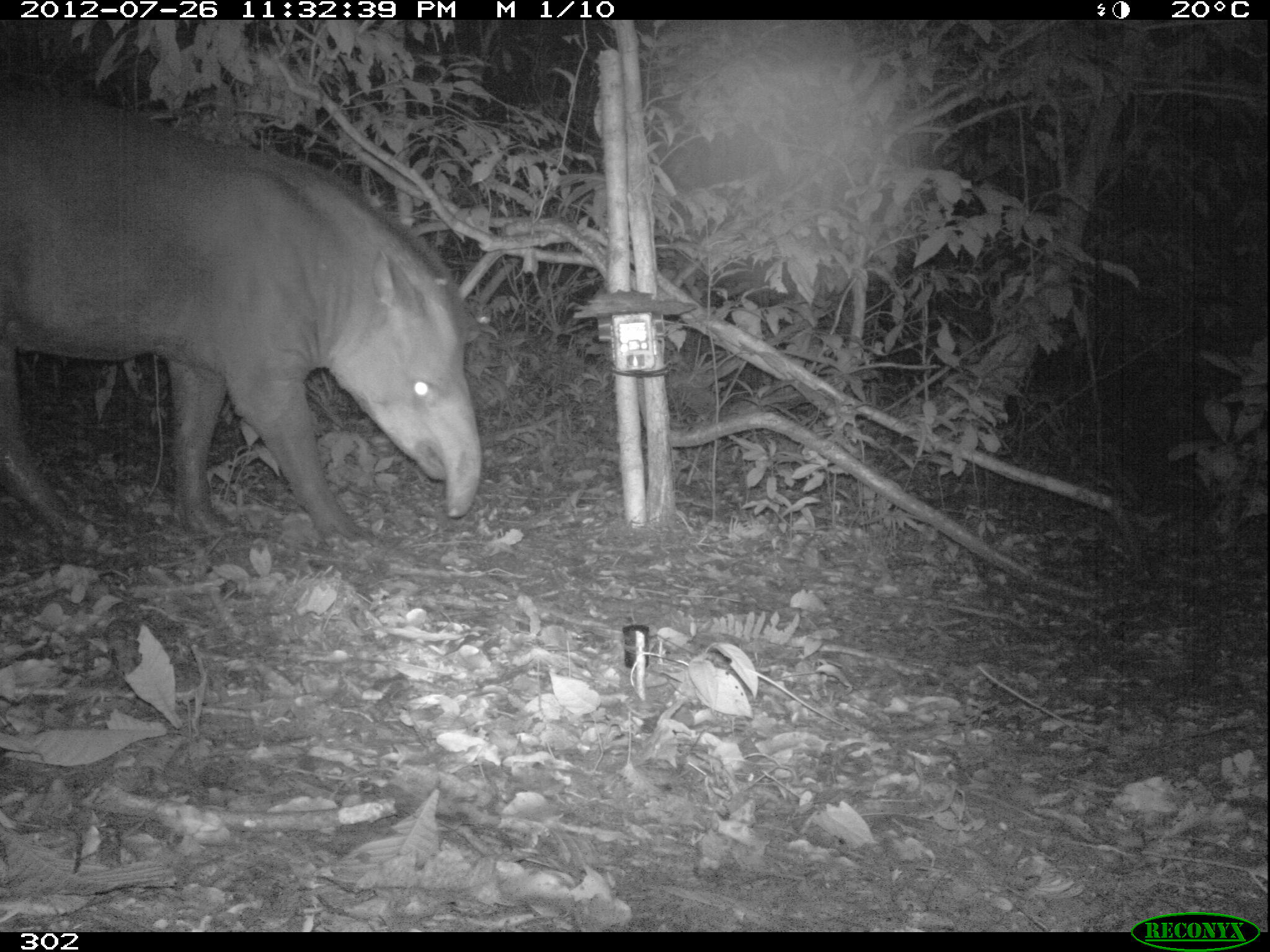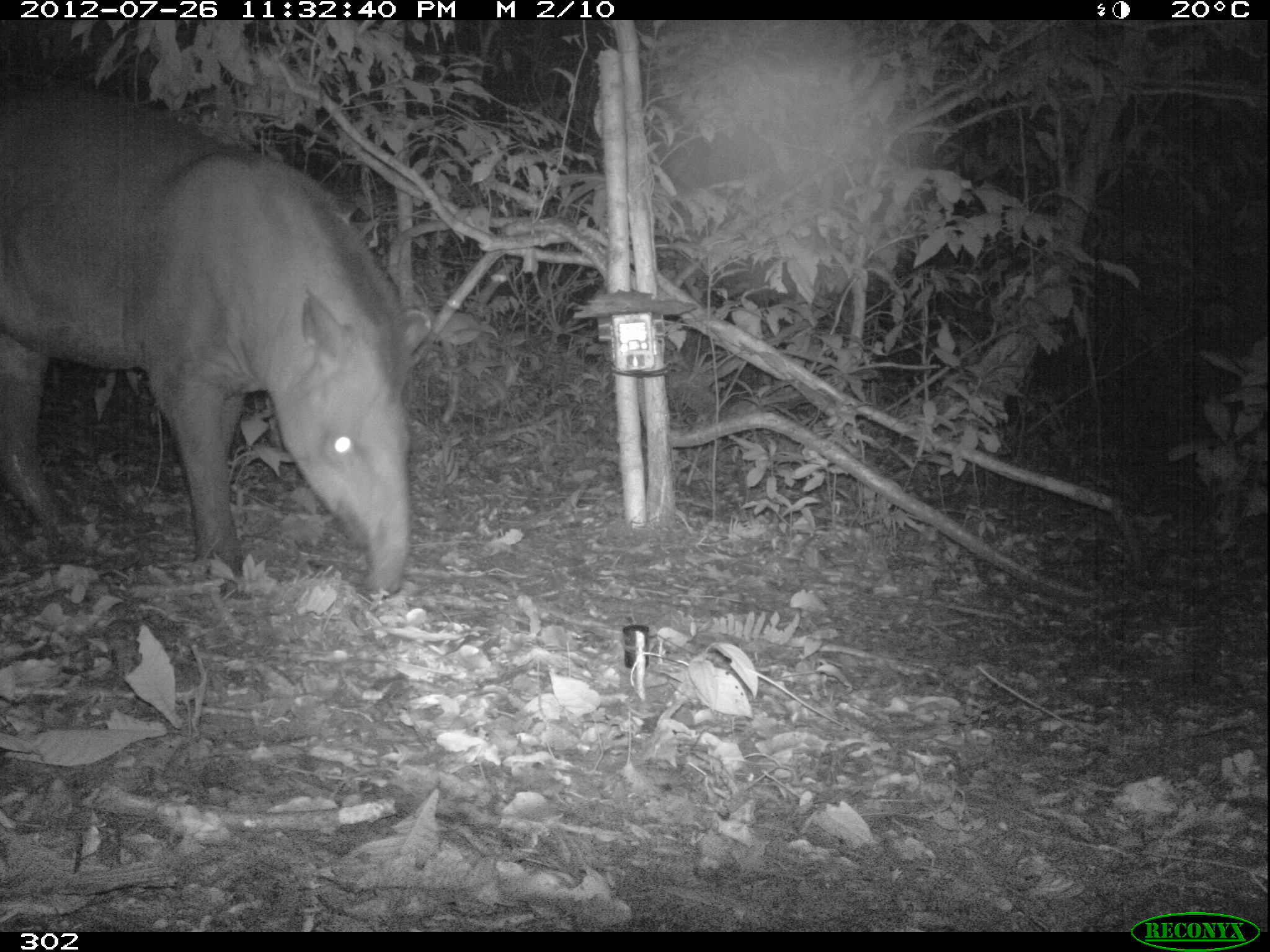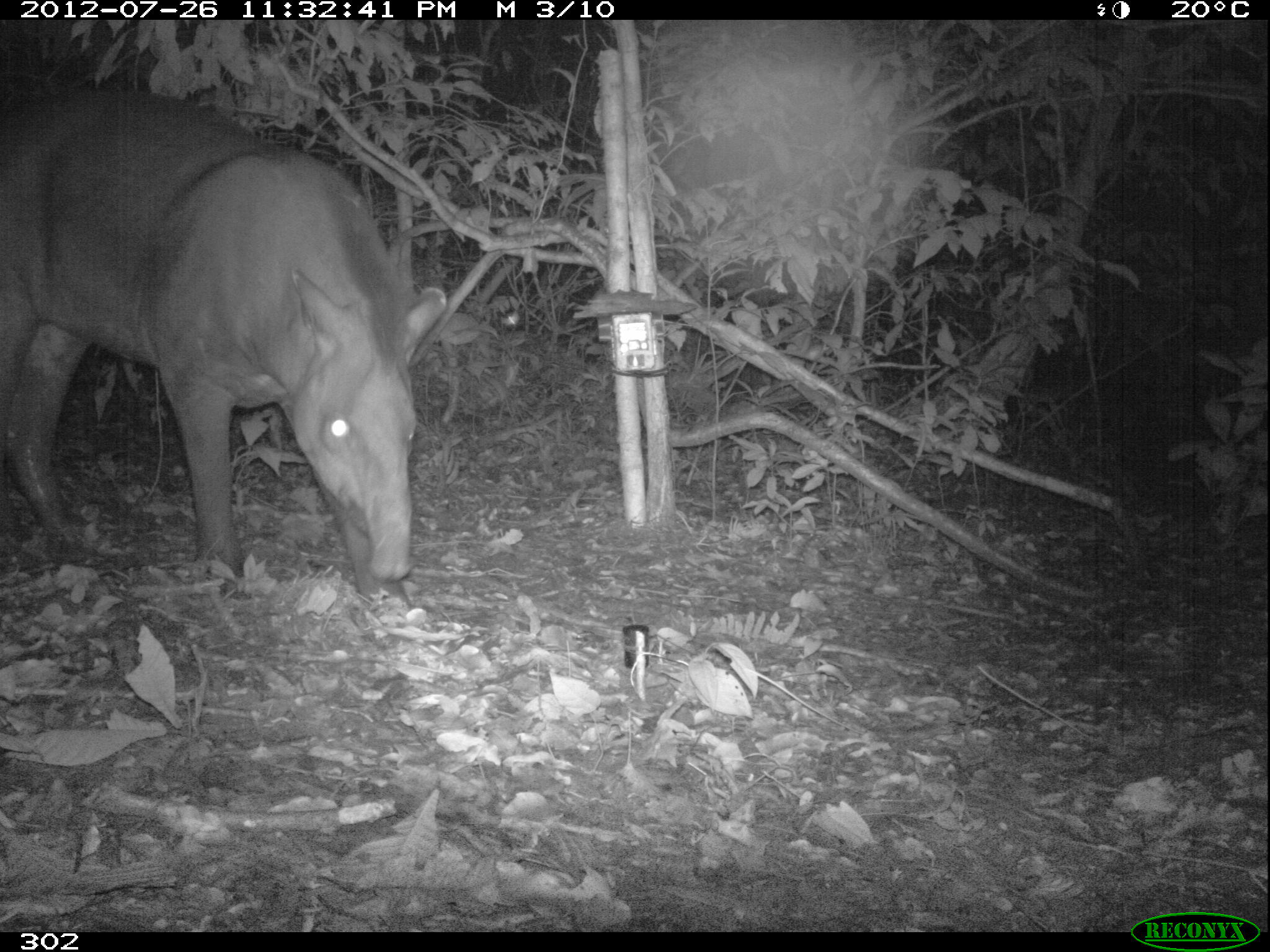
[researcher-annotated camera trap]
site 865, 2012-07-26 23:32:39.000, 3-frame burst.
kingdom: Animalia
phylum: Chordata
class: Mammalia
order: Perissodactyla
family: Tapiridae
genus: Tapirus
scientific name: Tapirus terrestris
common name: south american tapir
Tapirus terrestris (south american tapir).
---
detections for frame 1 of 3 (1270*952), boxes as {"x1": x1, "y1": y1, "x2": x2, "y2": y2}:
tapirus terrestris: {"x1": 0, "y1": 84, "x2": 481, "y2": 548}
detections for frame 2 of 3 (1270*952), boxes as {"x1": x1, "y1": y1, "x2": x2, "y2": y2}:
tapirus terrestris: {"x1": 0, "y1": 69, "x2": 427, "y2": 595}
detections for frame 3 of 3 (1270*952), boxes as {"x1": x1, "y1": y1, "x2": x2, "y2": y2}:
tapirus terrestris: {"x1": 0, "y1": 86, "x2": 444, "y2": 605}